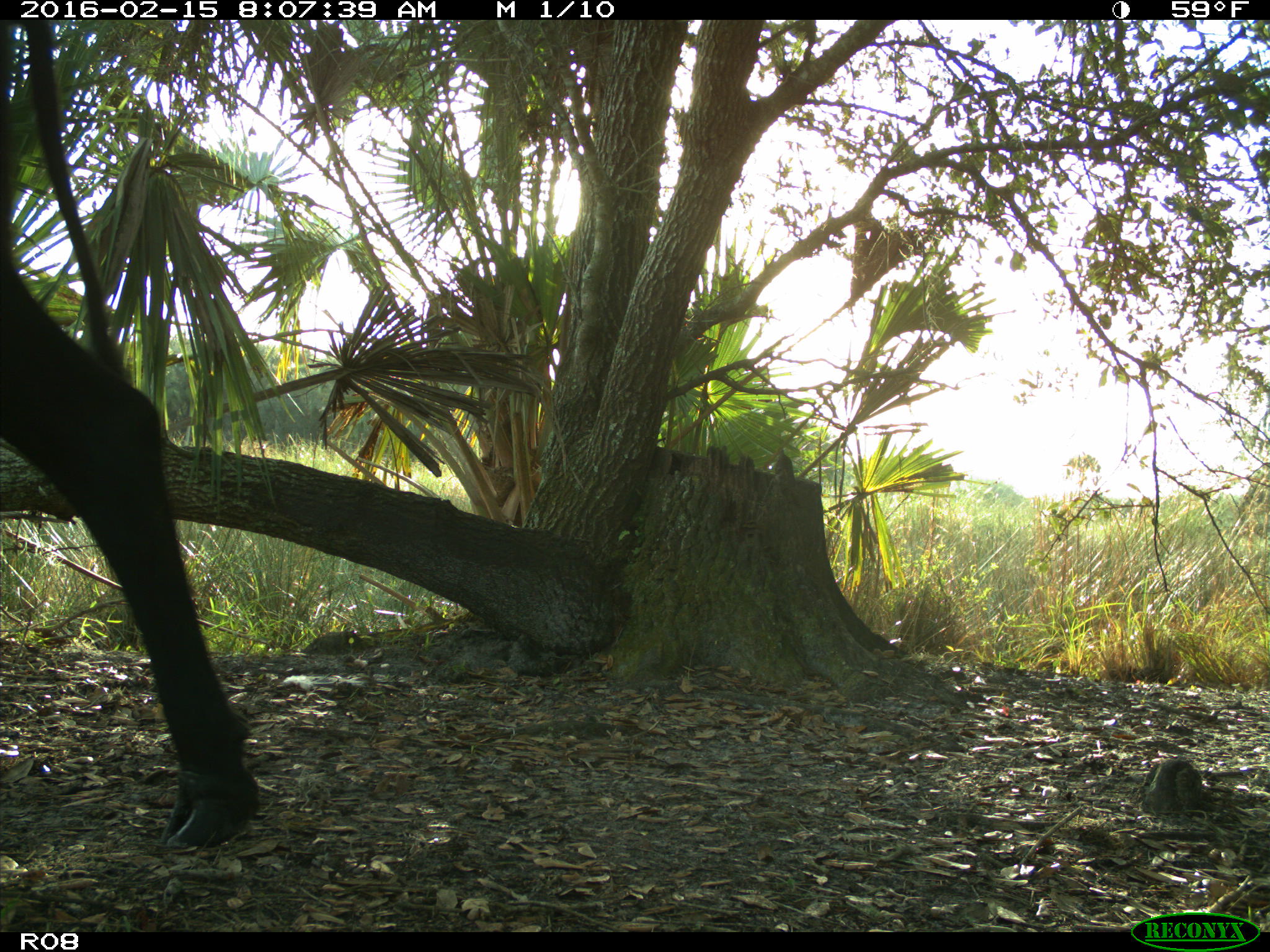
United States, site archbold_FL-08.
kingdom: Animalia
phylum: Chordata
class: Mammalia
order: Artiodactyla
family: Bovidae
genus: Bos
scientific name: Bos taurus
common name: domestic cow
Bos taurus (domestic cow).